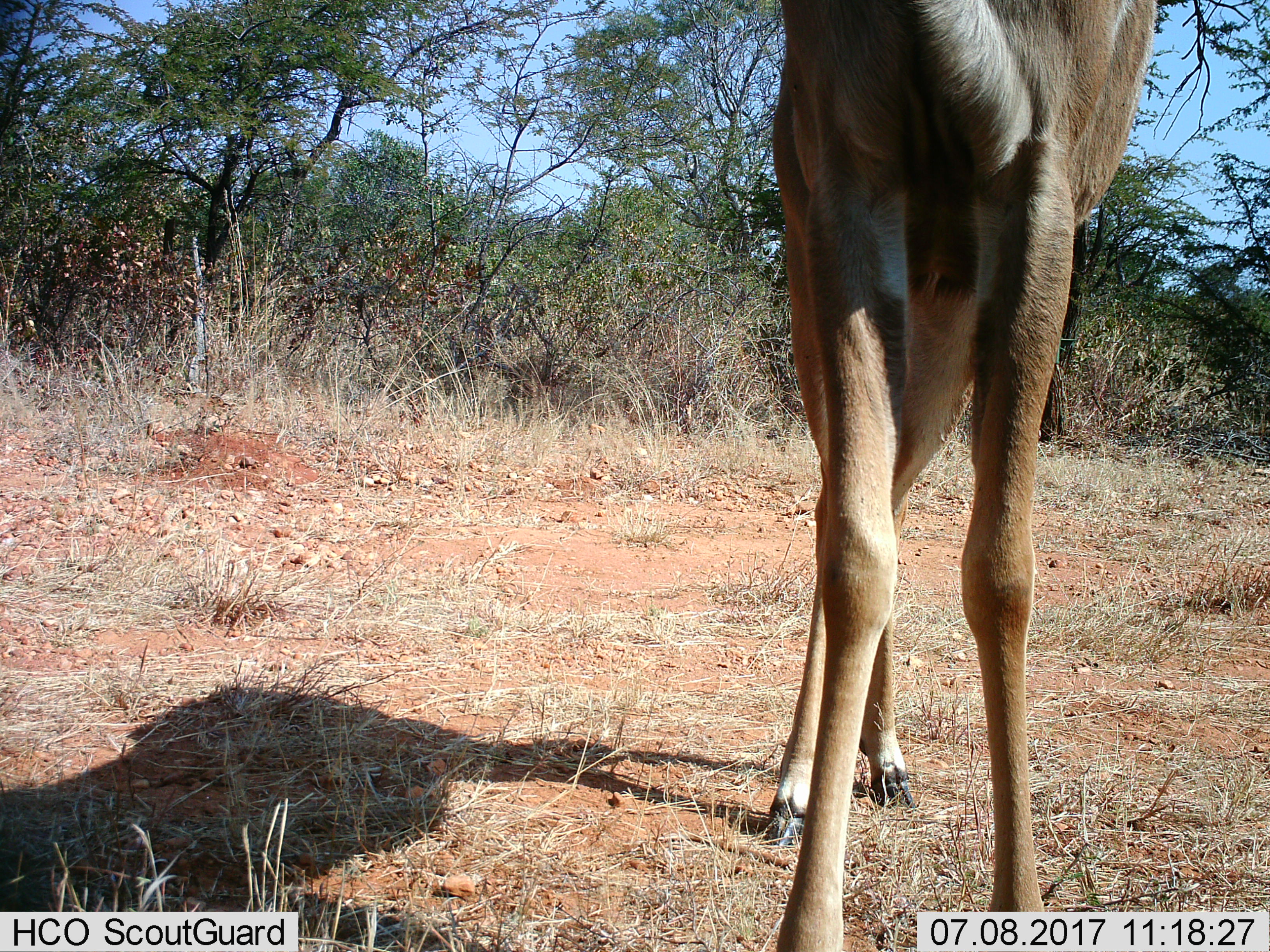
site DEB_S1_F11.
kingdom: Animalia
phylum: Chordata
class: Mammalia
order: Artiodactyla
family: Bovidae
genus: Tragelaphus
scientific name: Tragelaphus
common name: kudu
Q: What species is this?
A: Kudu (Tragelaphus).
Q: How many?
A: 1.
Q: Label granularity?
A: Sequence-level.